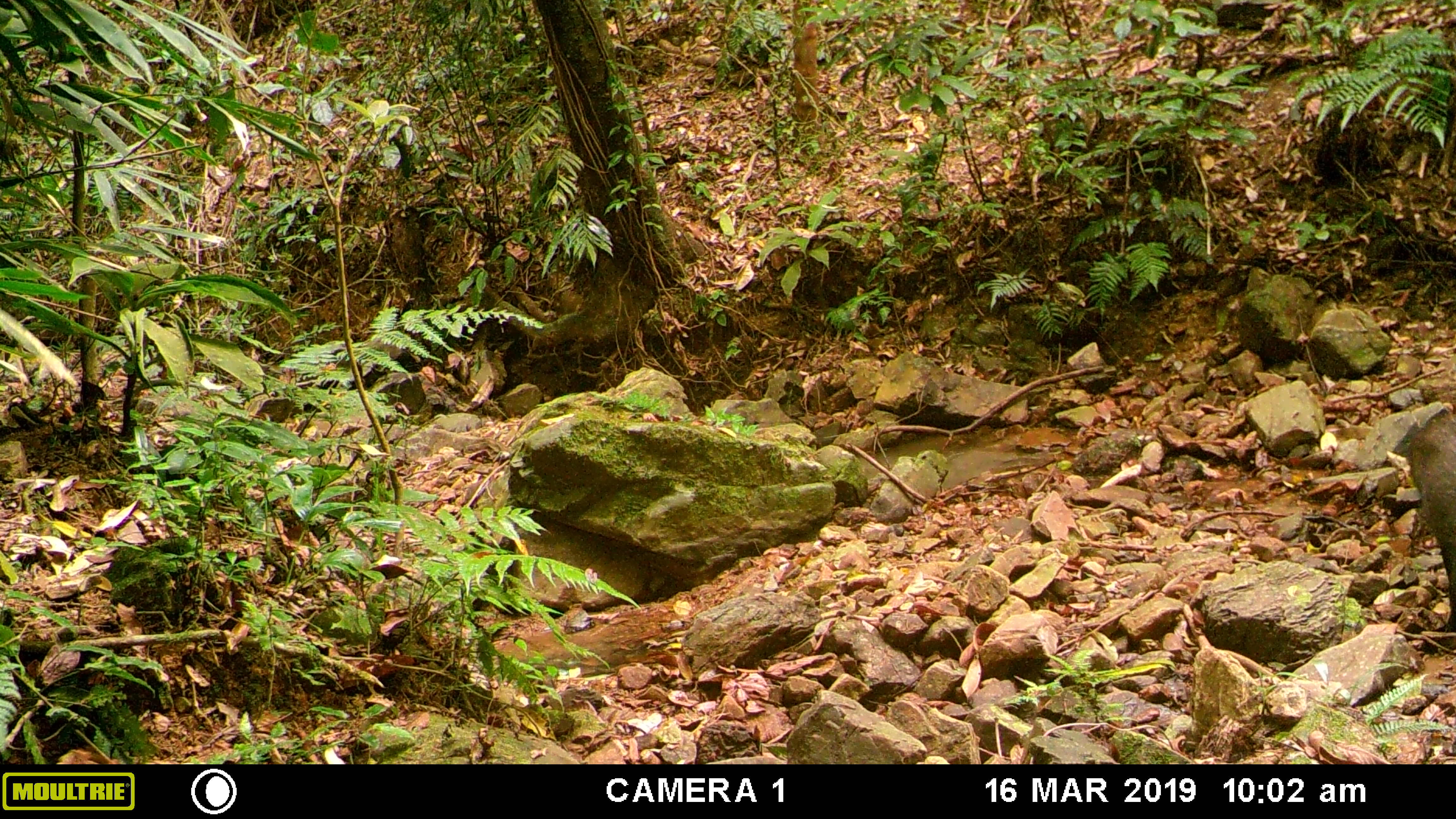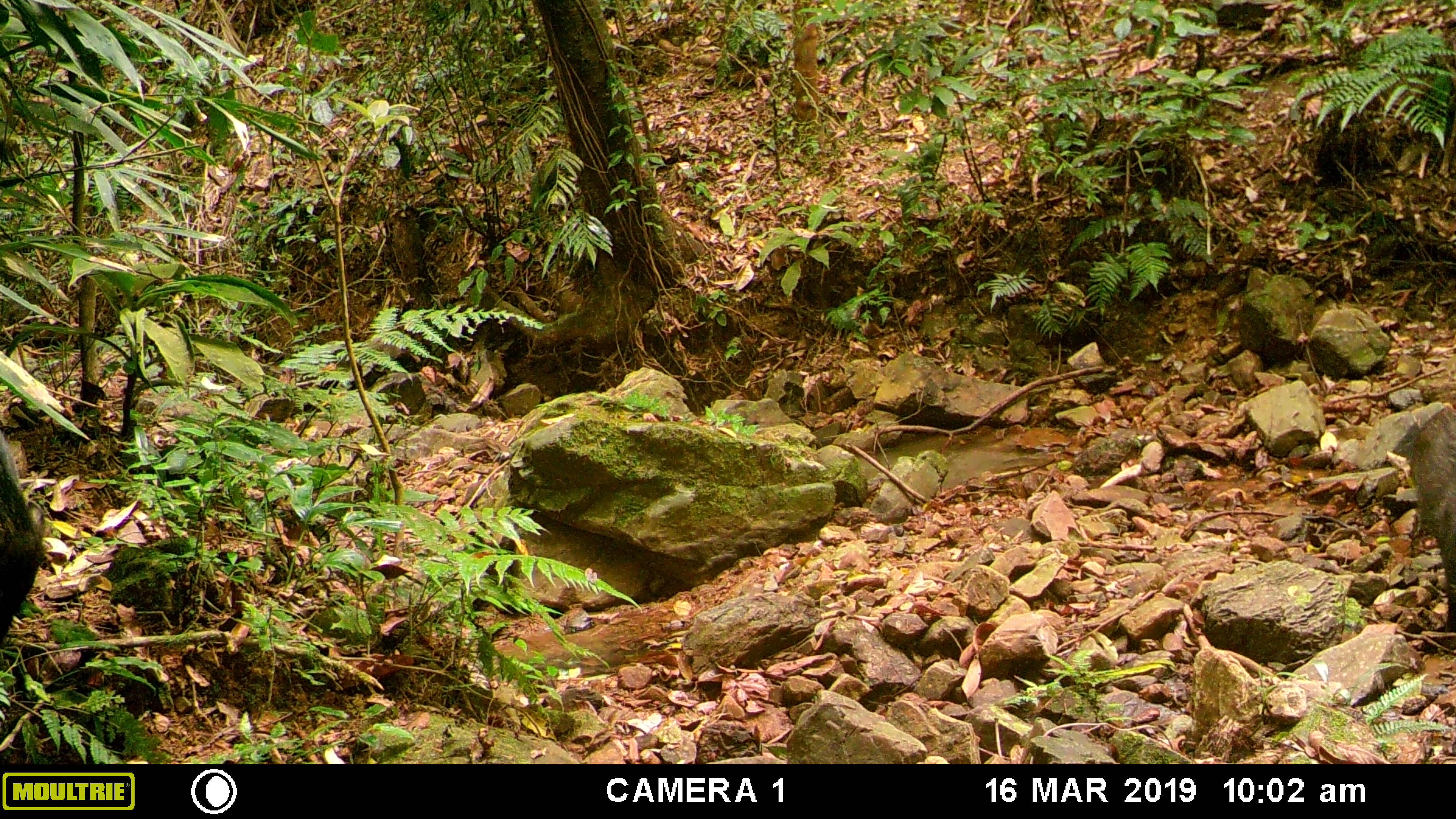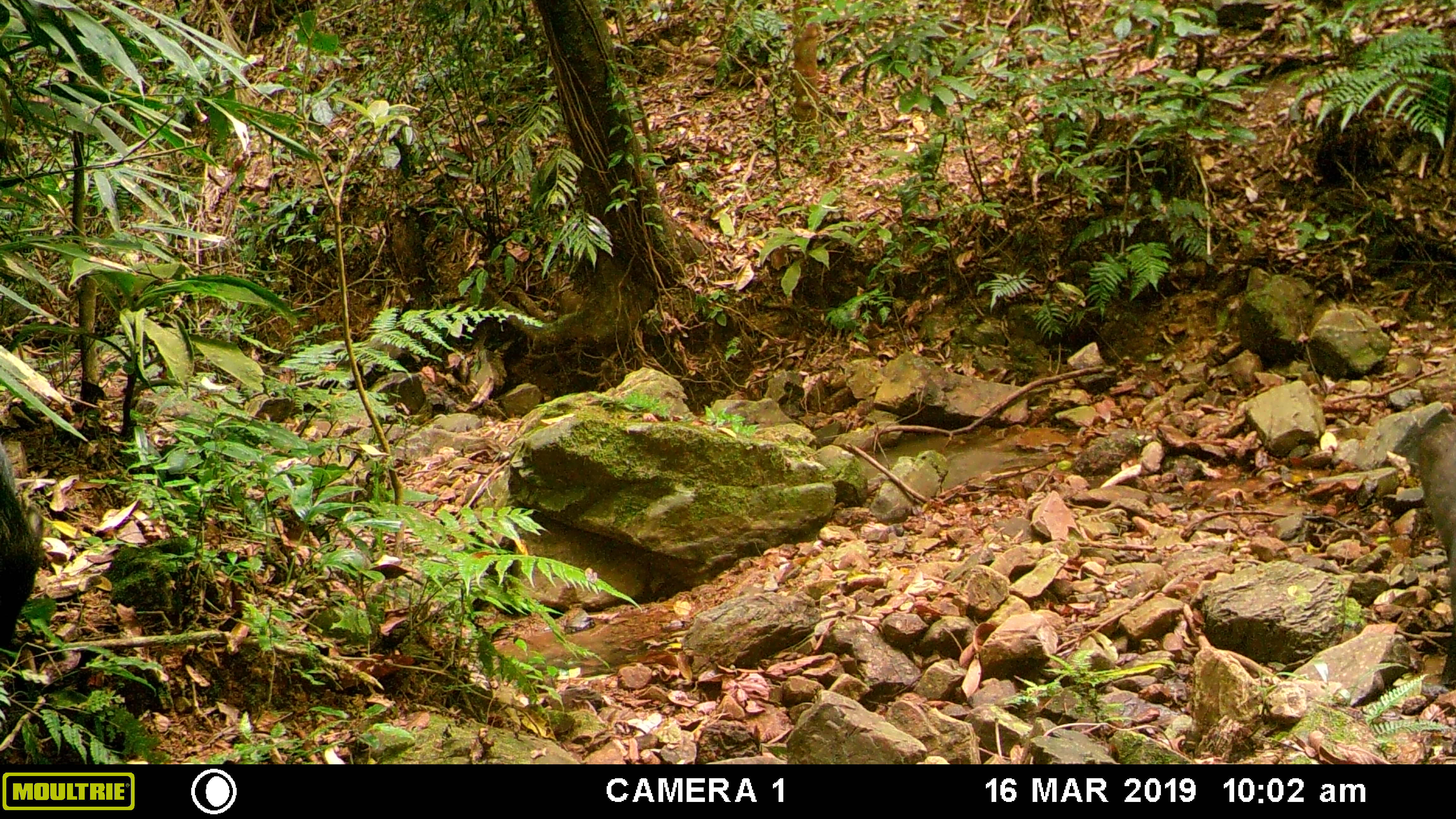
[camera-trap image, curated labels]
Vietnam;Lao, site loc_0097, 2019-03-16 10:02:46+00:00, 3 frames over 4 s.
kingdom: Animalia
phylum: Chordata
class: Mammalia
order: Artiodactyla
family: Suidae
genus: Sus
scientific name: Sus scrofa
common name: eurasian wild pig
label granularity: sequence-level